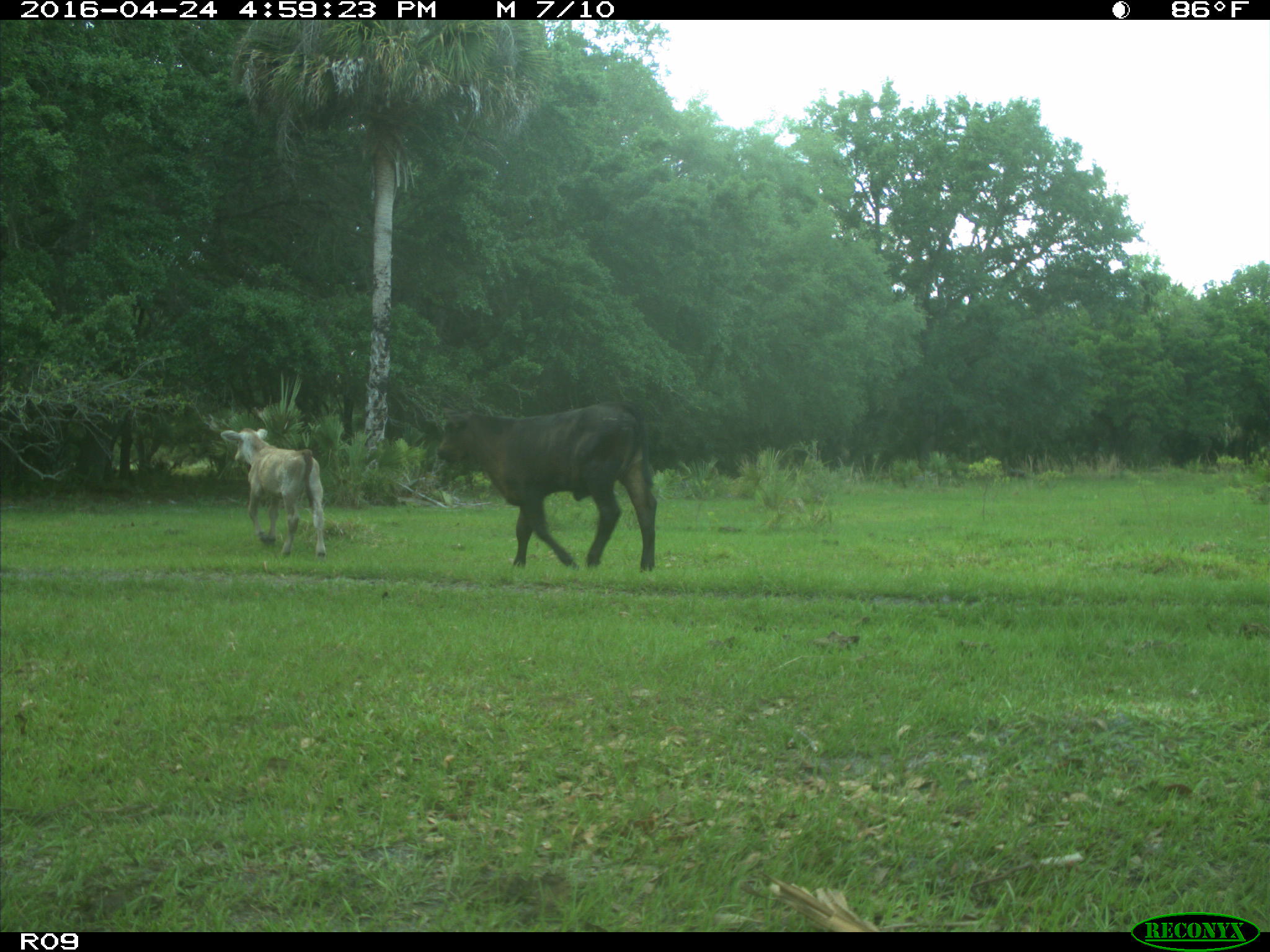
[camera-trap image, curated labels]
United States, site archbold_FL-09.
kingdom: Animalia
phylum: Chordata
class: Mammalia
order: Artiodactyla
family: Bovidae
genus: Bos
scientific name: Bos taurus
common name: domestic cow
Bos taurus (domestic cow).